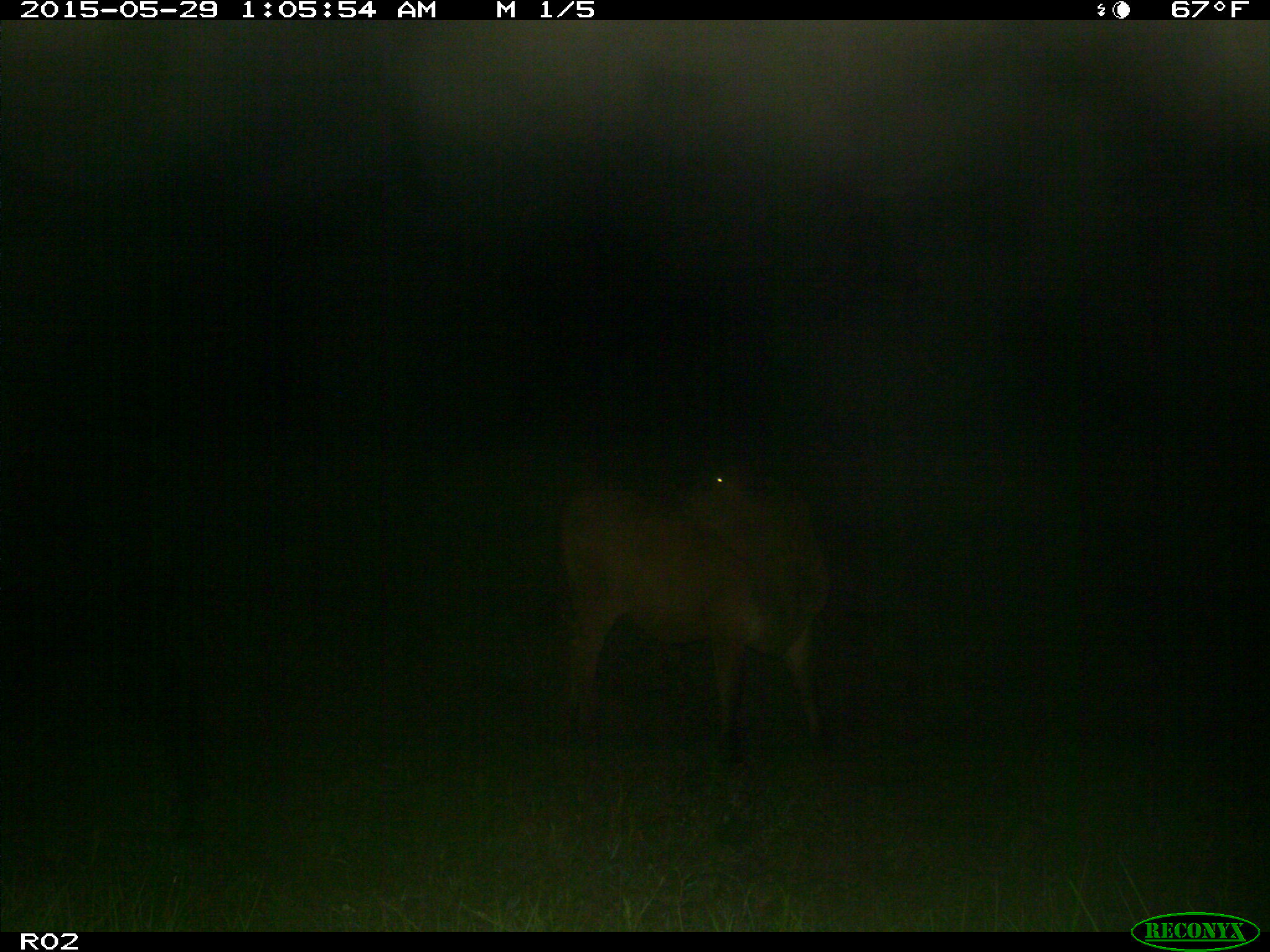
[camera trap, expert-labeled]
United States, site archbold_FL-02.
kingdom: Animalia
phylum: Chordata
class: Mammalia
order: Artiodactyla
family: Bovidae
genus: Bos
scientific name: Bos taurus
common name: domestic cow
Bos taurus (domestic cow).